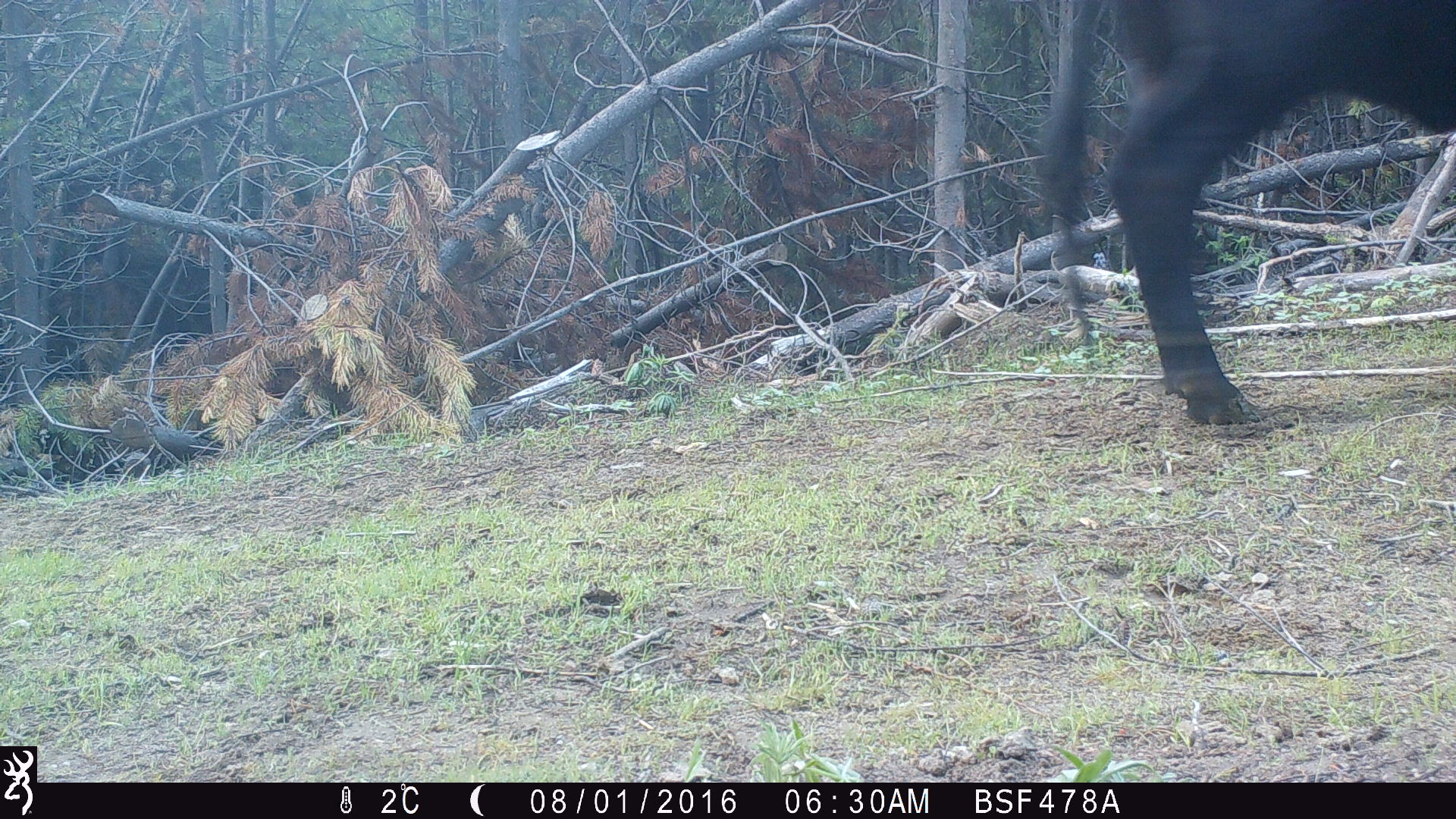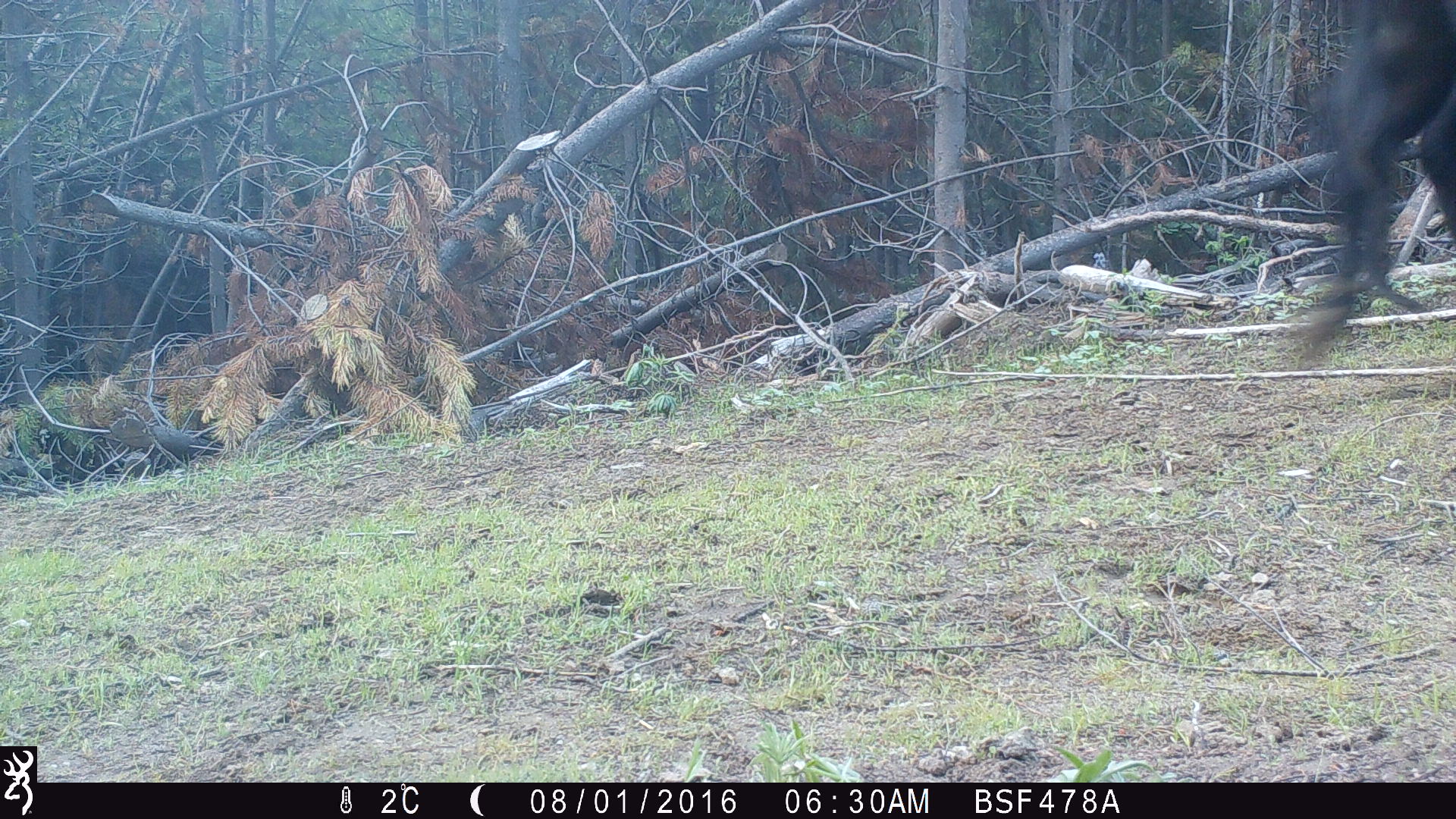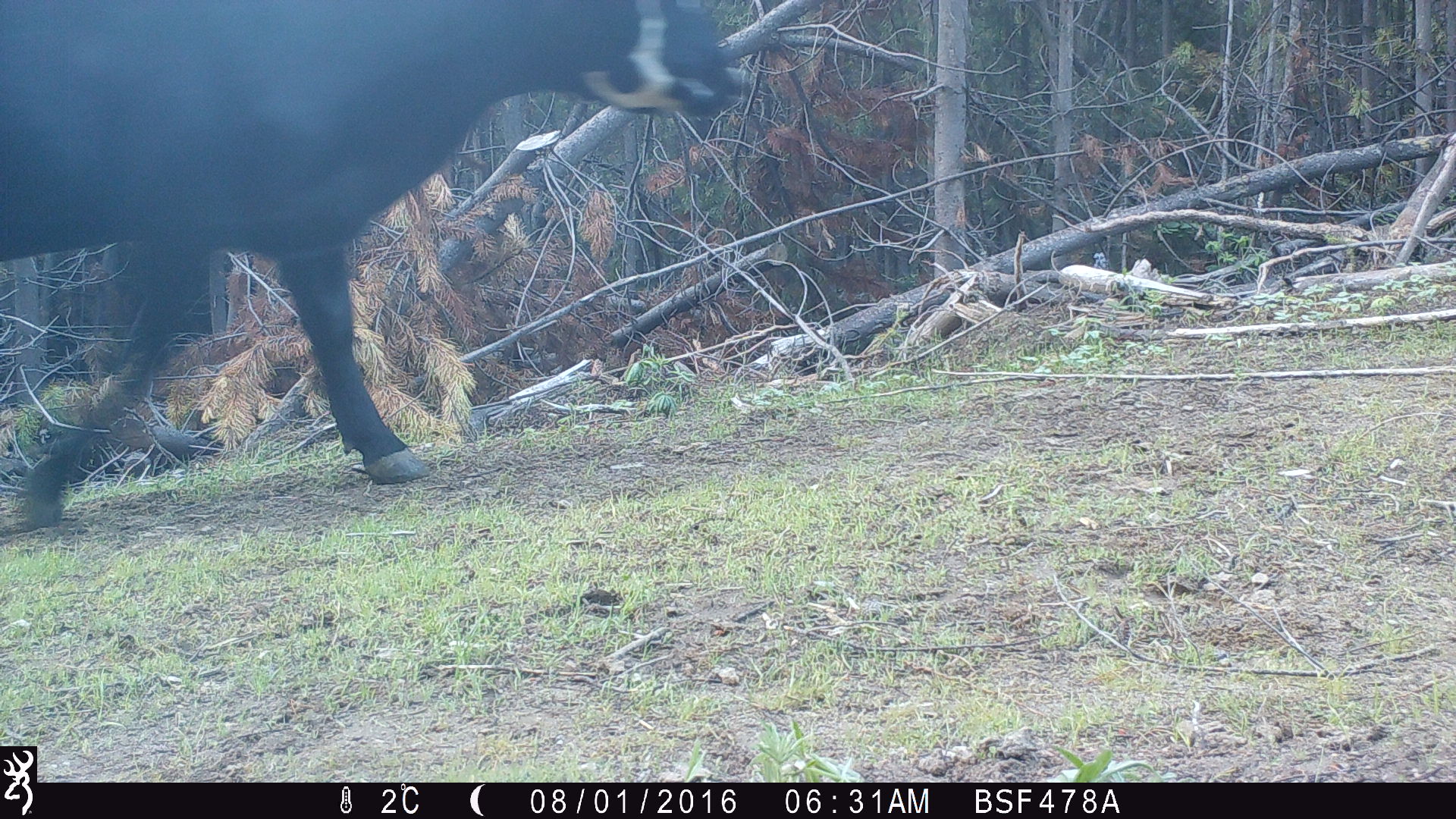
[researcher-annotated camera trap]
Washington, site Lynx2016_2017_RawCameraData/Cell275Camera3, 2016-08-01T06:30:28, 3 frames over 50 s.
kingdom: Animalia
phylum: Chordata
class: Mammalia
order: Artiodactyla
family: Bovidae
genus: Bos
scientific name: Bos taurus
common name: domestic cattle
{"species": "domestic cattle (Bos taurus)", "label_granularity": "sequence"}